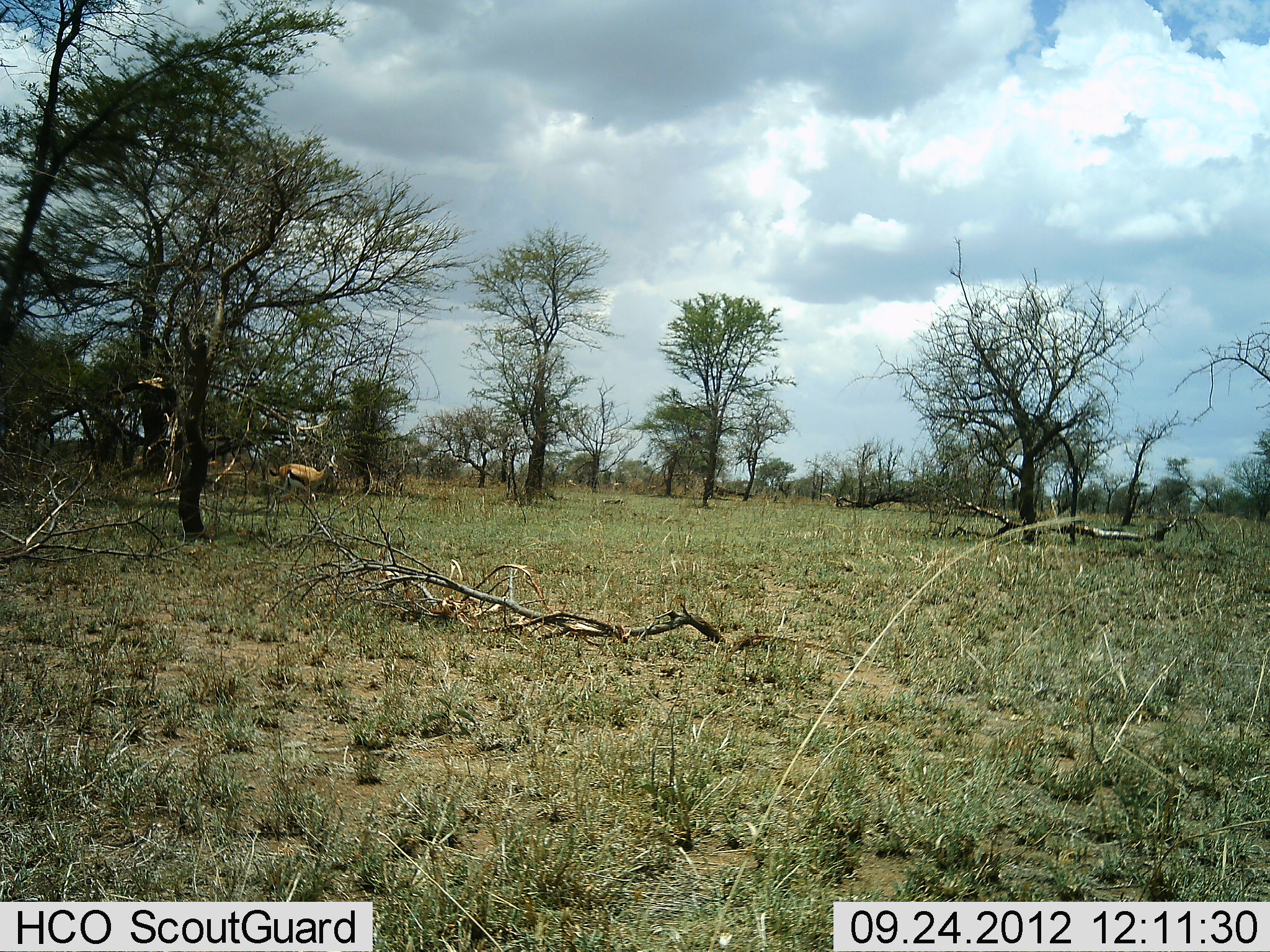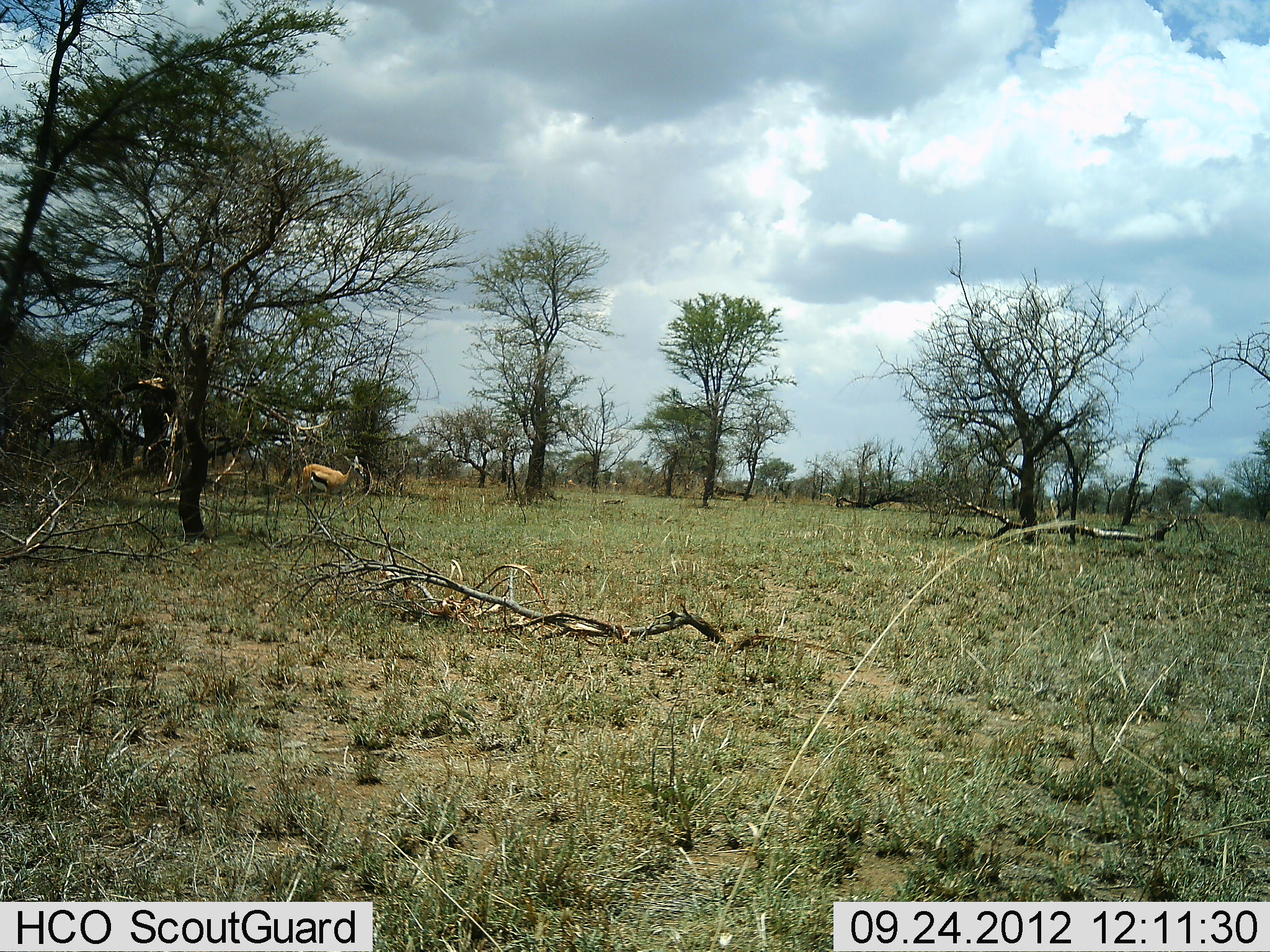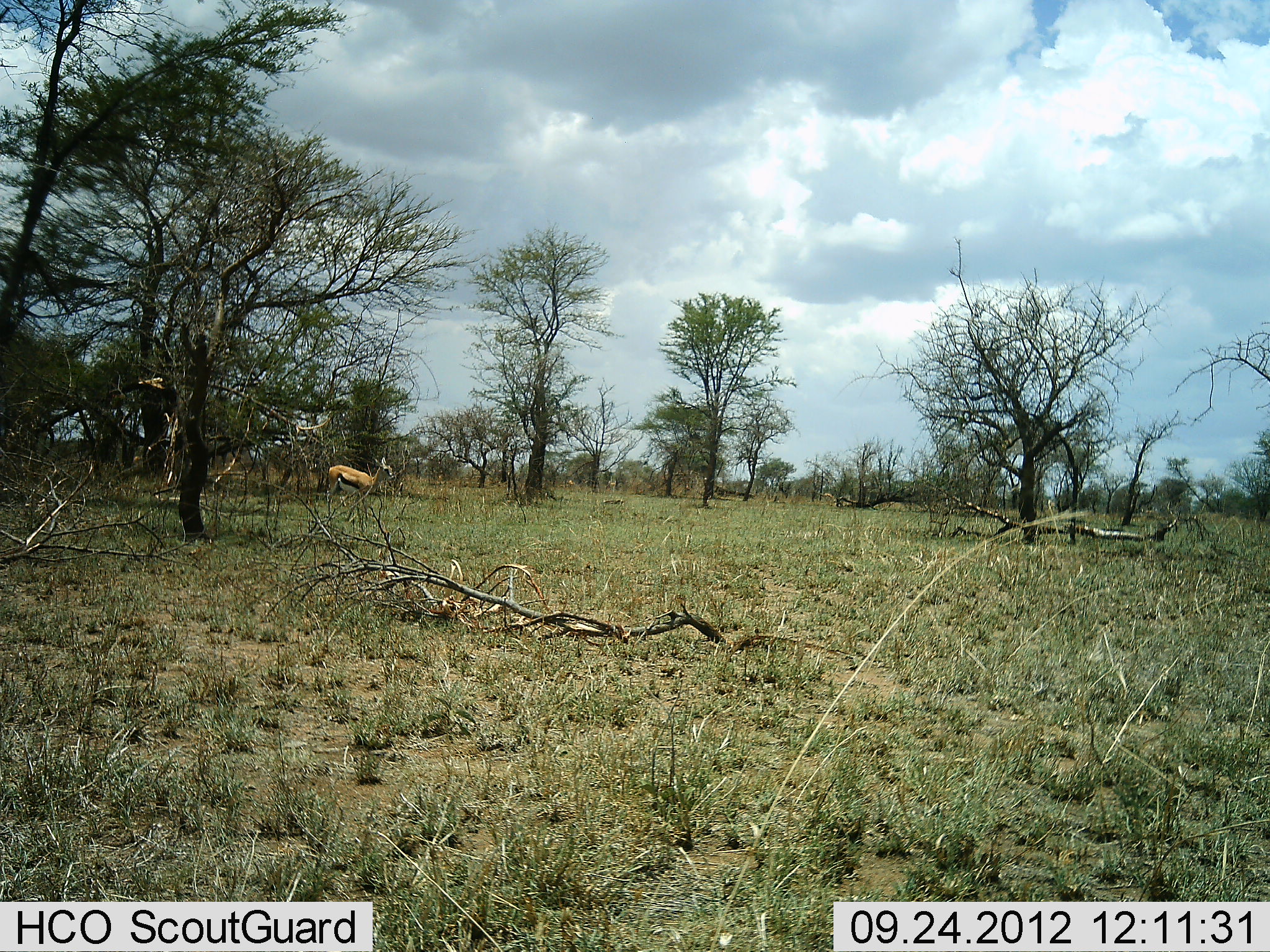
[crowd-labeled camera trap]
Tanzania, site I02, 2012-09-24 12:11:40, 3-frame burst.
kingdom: Animalia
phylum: Chordata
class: Mammalia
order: Artiodactyla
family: Bovidae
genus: Eudorcas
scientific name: Eudorcas thomsonii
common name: thomson's gazelle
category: gazellethomsons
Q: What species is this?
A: Gazellethomsons (thomson's gazelle) (Eudorcas thomsonii).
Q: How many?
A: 1.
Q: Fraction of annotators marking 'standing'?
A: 10%.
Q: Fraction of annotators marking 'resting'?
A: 0%.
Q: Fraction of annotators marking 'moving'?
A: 90%.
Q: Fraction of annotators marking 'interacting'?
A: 0%.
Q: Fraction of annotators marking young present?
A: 0%.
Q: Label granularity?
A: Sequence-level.